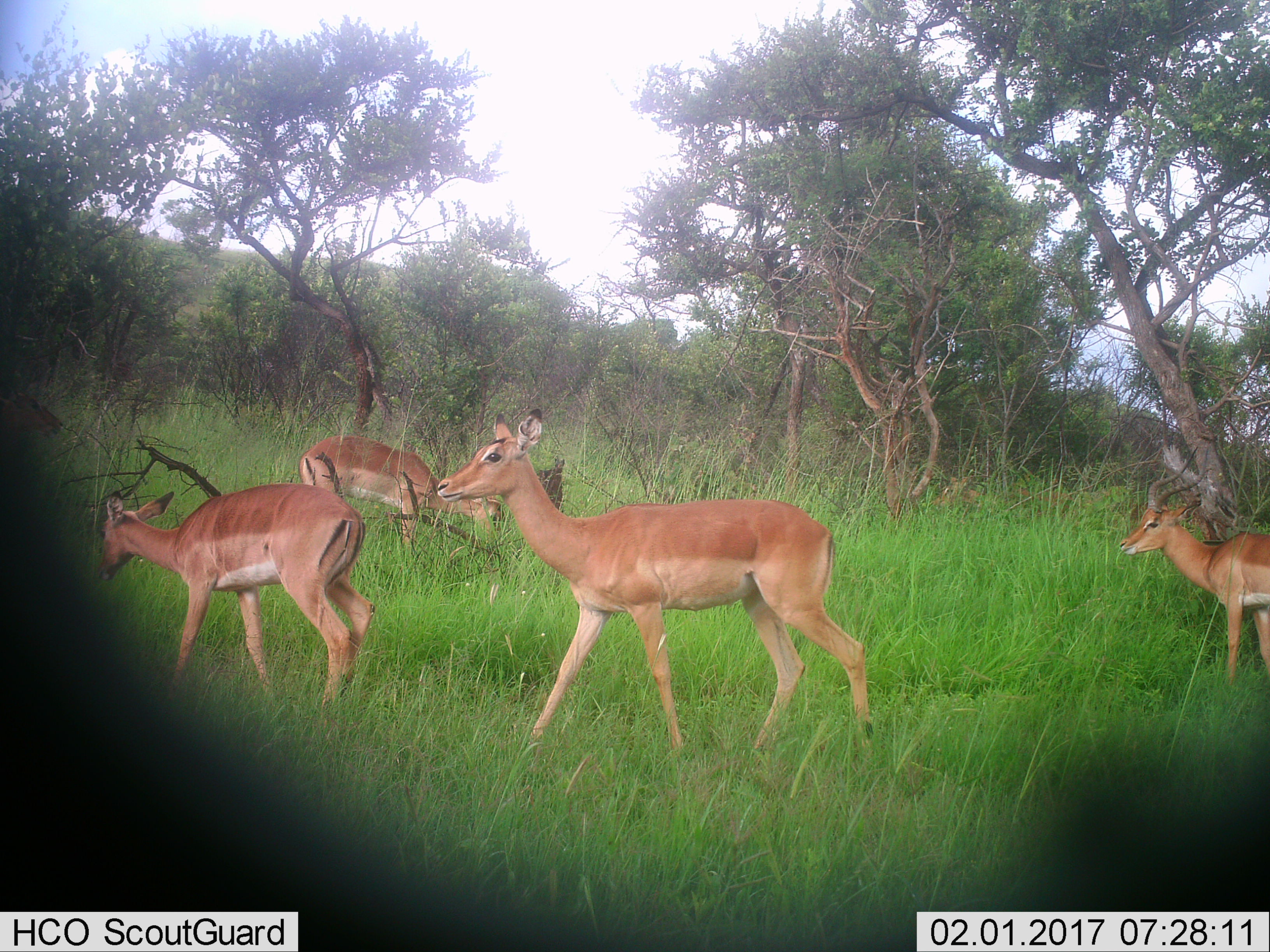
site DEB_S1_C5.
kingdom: Animalia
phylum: Chordata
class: Mammalia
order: Artiodactyla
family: Bovidae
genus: Aepyceros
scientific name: Aepyceros melampus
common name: impala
Impala (Aepyceros melampus), count 4. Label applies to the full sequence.